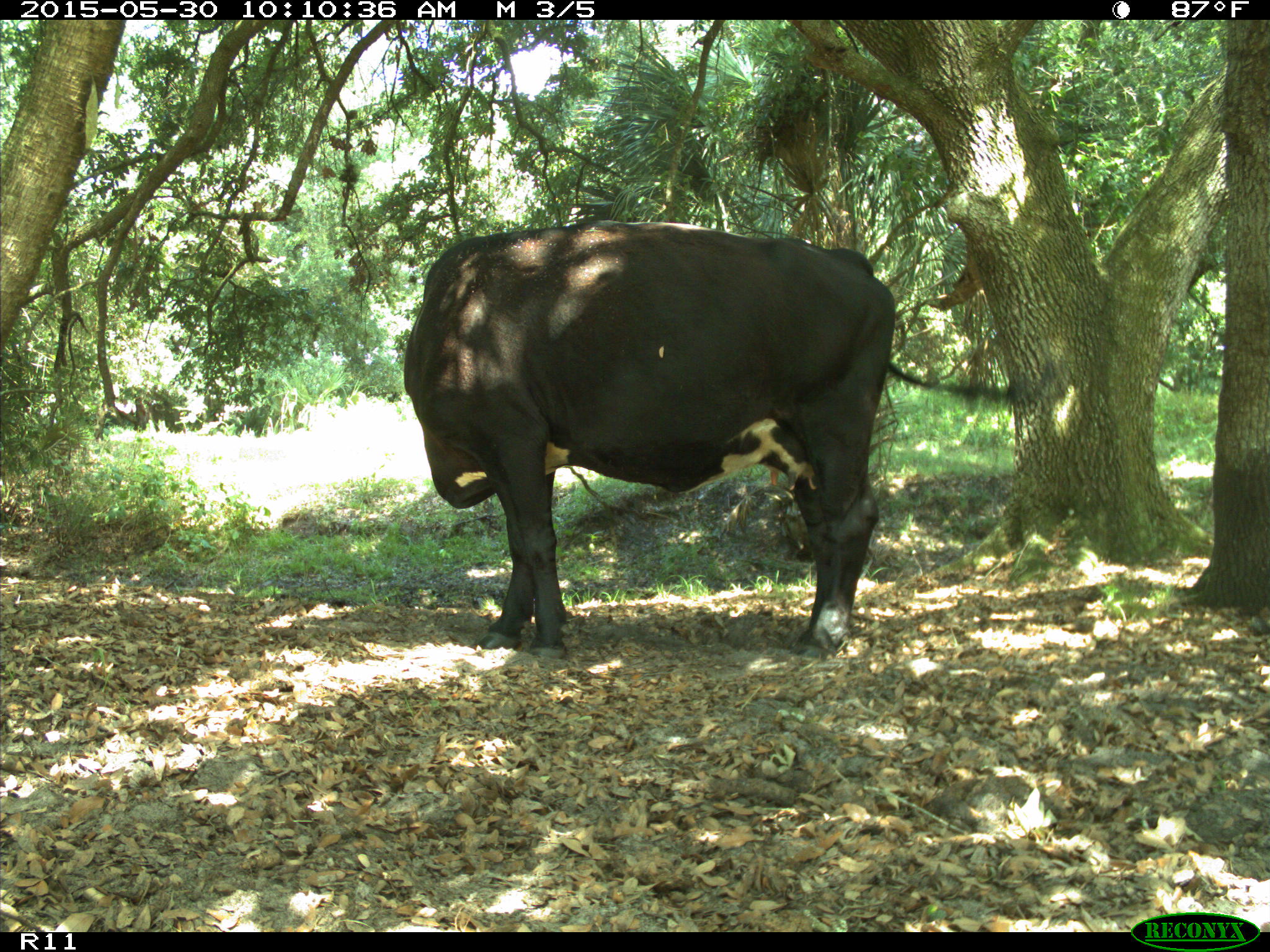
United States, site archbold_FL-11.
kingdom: Animalia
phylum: Chordata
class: Mammalia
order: Artiodactyla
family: Bovidae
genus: Bos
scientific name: Bos taurus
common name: domestic cow